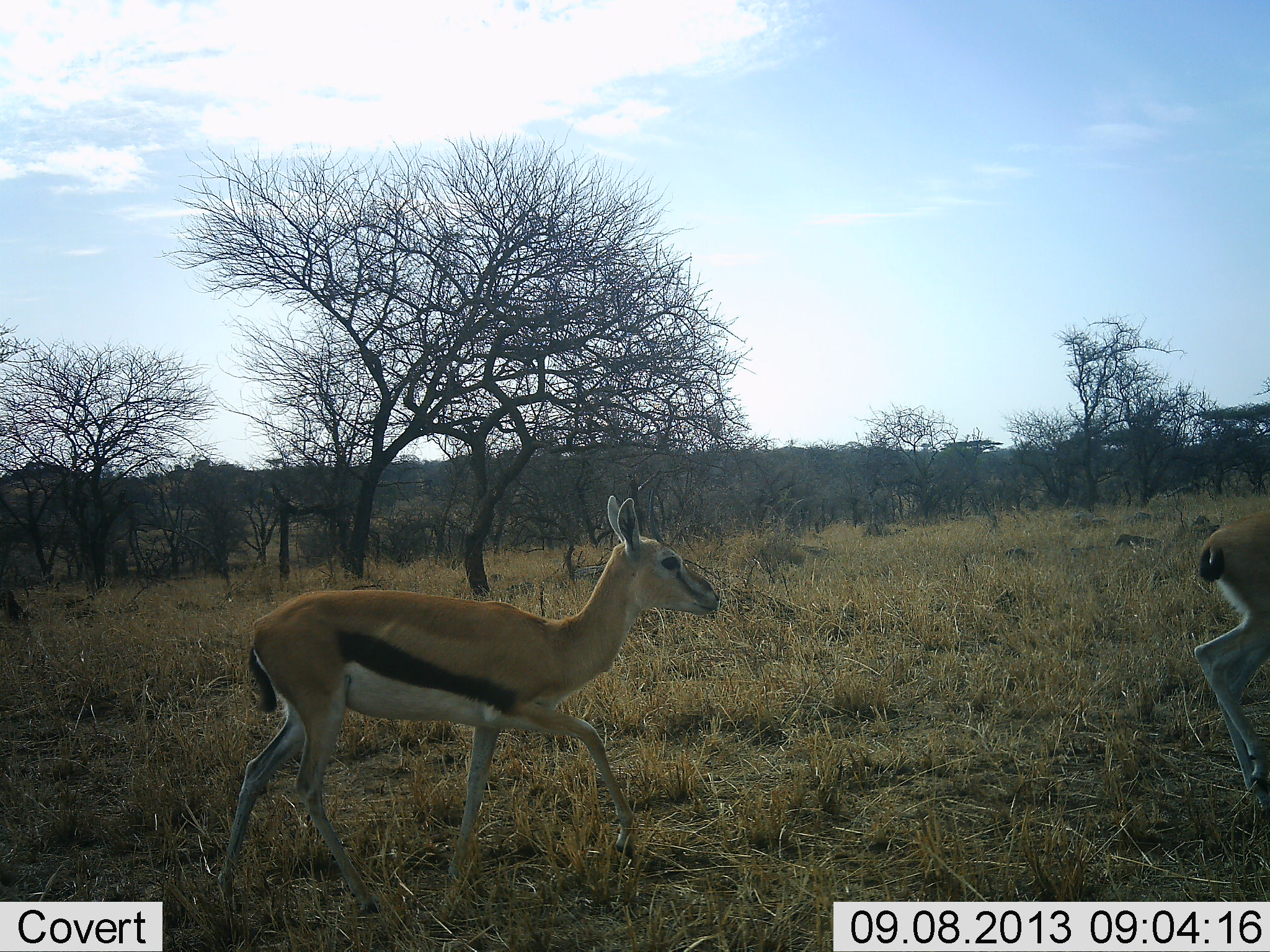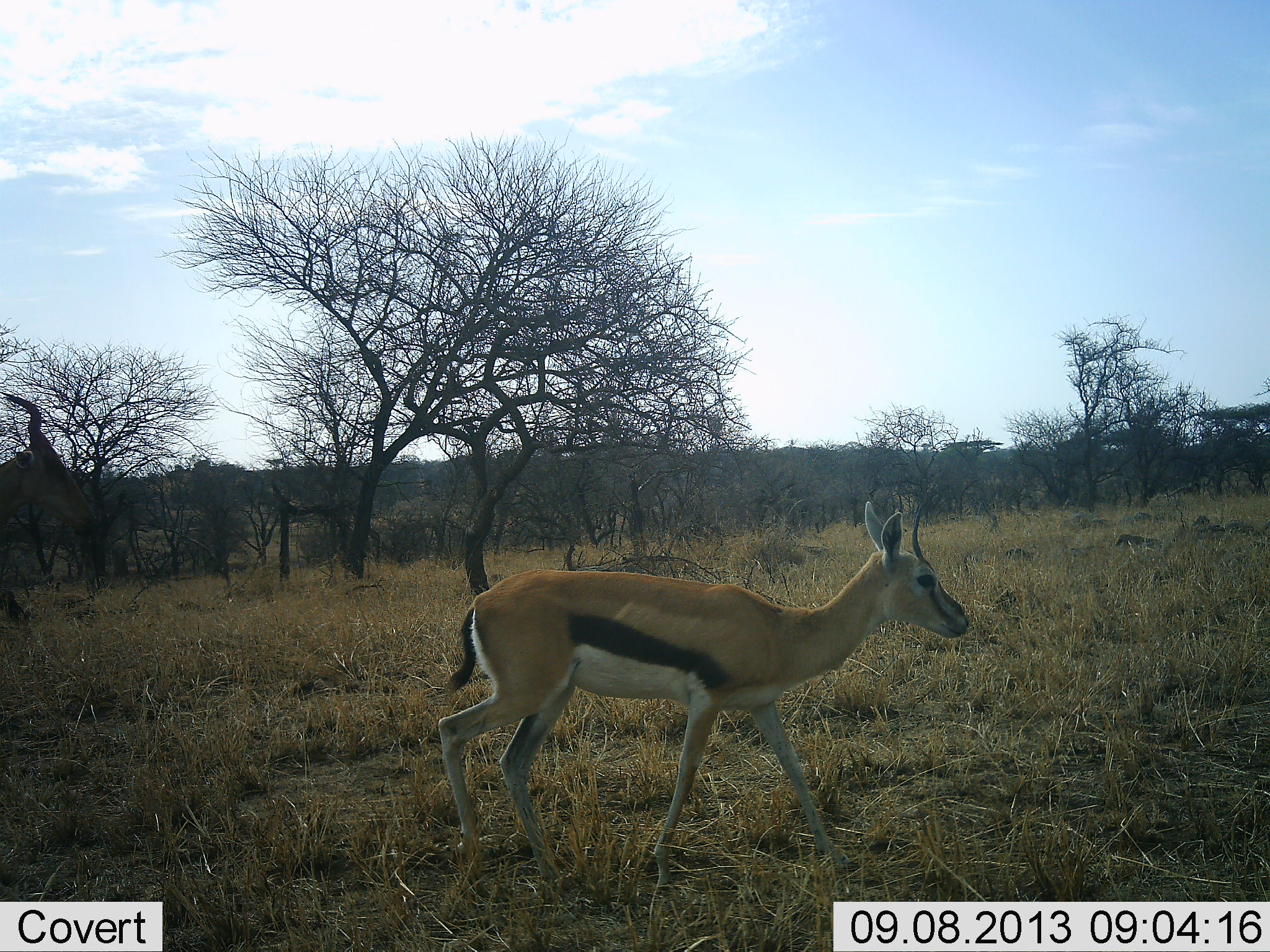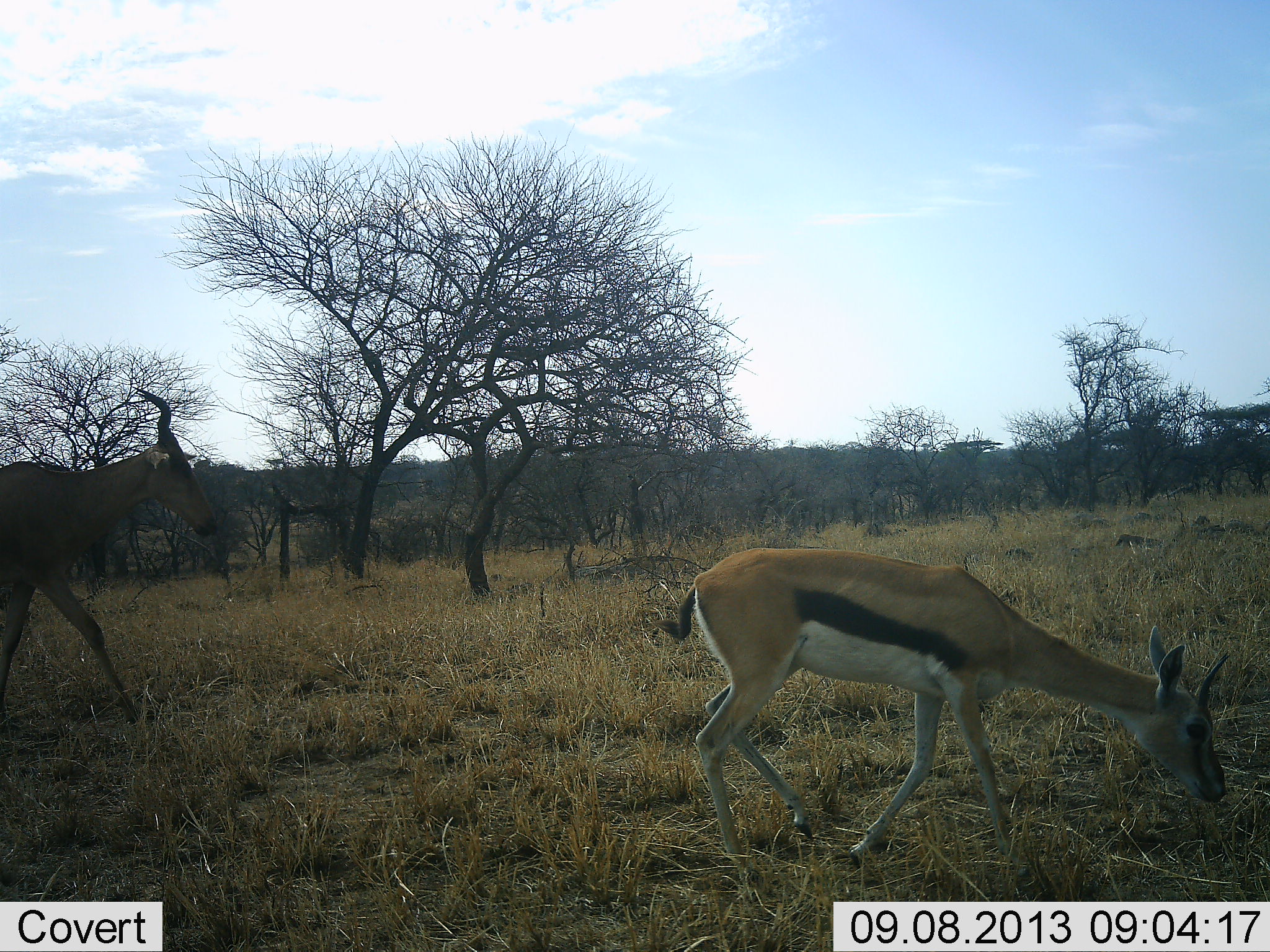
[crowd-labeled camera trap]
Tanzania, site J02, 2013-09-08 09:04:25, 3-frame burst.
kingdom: Animalia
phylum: Chordata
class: Mammalia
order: Artiodactyla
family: Bovidae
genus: Eudorcas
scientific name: Eudorcas thomsonii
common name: thomson's gazelle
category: gazellethomsons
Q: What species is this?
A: Gazellethomsons (thomson's gazelle) (Eudorcas thomsonii).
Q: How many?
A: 2.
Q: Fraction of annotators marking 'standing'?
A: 0%.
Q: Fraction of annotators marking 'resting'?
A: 0%.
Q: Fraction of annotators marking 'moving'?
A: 100%.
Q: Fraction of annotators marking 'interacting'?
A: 0%.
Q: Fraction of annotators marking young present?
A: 3%.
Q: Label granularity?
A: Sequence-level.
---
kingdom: Animalia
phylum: Chordata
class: Mammalia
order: Artiodactyla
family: Bovidae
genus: Alcelaphus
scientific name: Alcelaphus buselaphus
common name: hartebeest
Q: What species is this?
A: Hartebeest (Alcelaphus buselaphus).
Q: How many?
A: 1.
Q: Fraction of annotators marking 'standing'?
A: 0%.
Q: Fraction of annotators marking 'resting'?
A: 0%.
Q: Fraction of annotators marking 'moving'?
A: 100%.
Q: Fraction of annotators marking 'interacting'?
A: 0%.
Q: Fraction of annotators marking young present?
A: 0%.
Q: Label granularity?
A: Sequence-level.